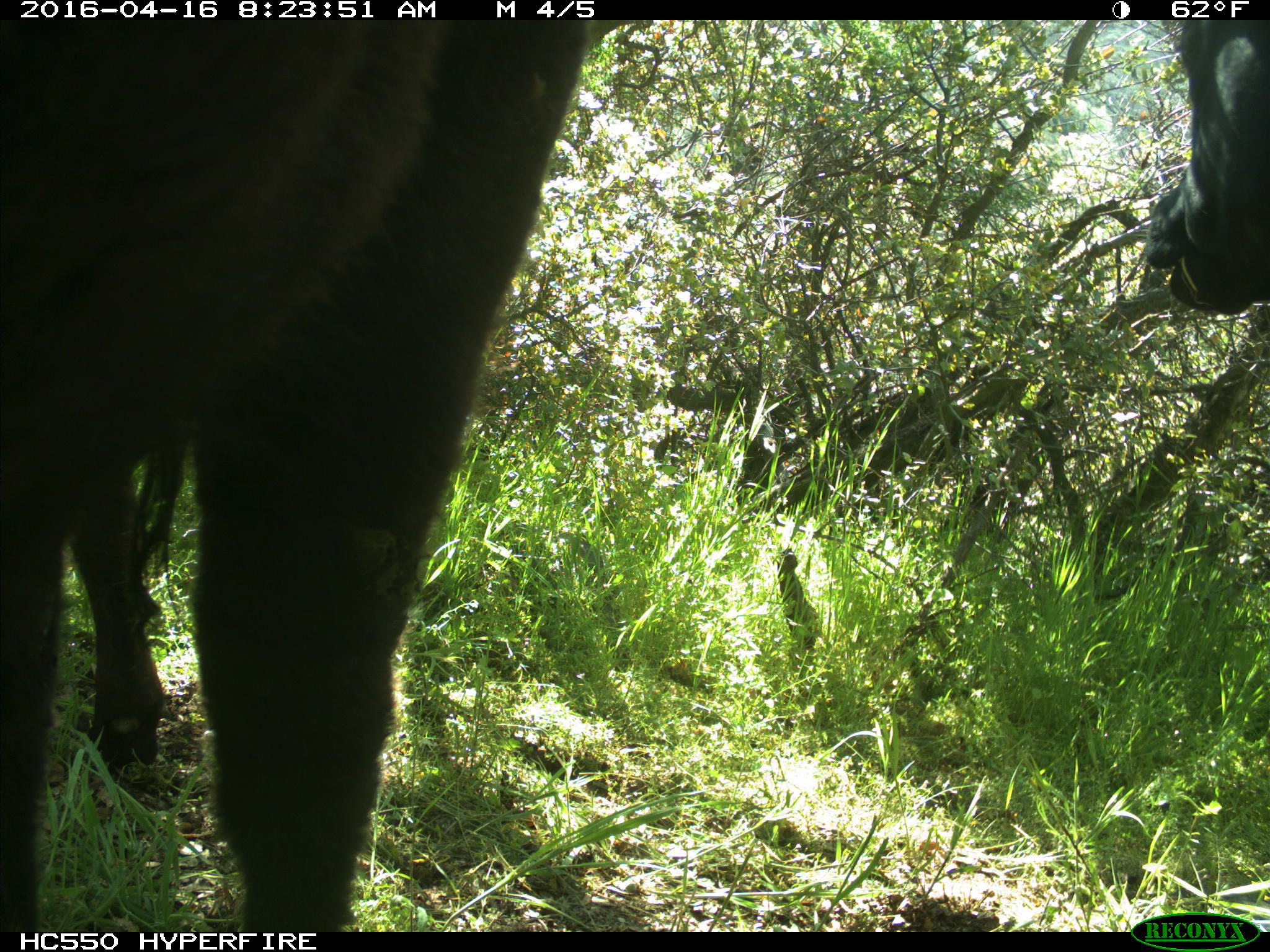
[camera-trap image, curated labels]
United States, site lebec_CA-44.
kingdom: Animalia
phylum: Chordata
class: Mammalia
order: Artiodactyla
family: Bovidae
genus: Bos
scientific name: Bos taurus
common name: domestic cow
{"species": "Bos taurus (domestic cow)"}